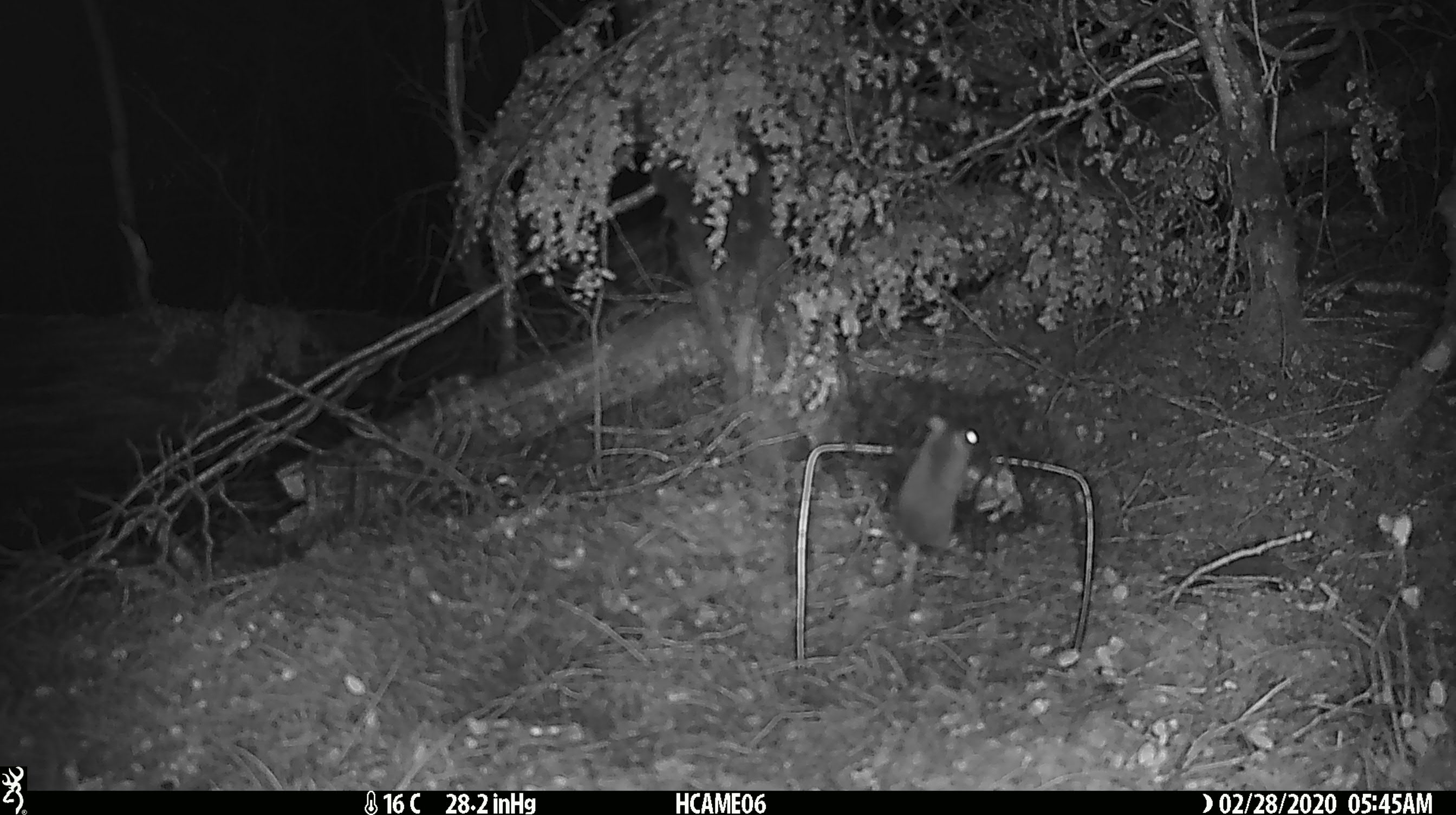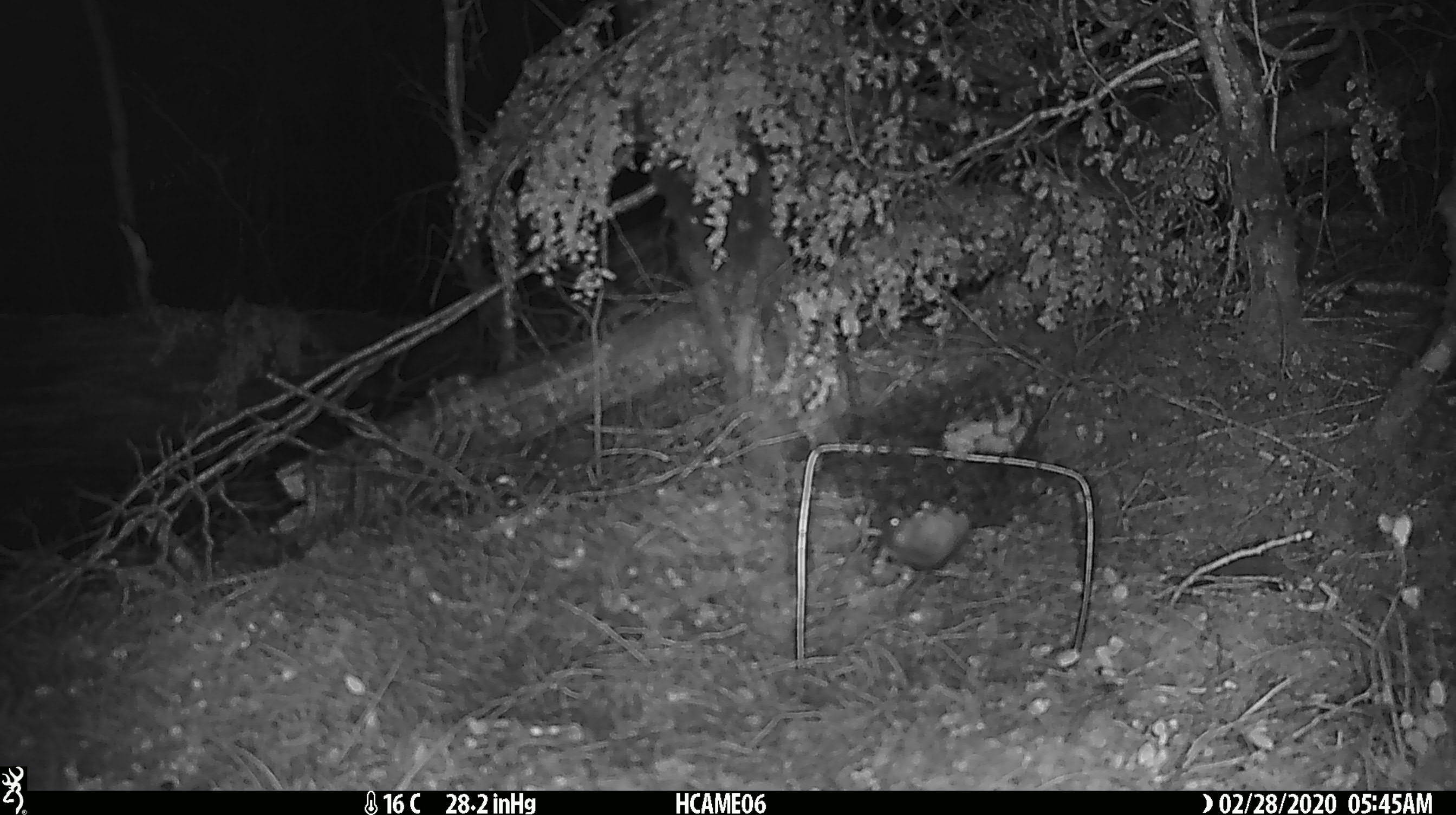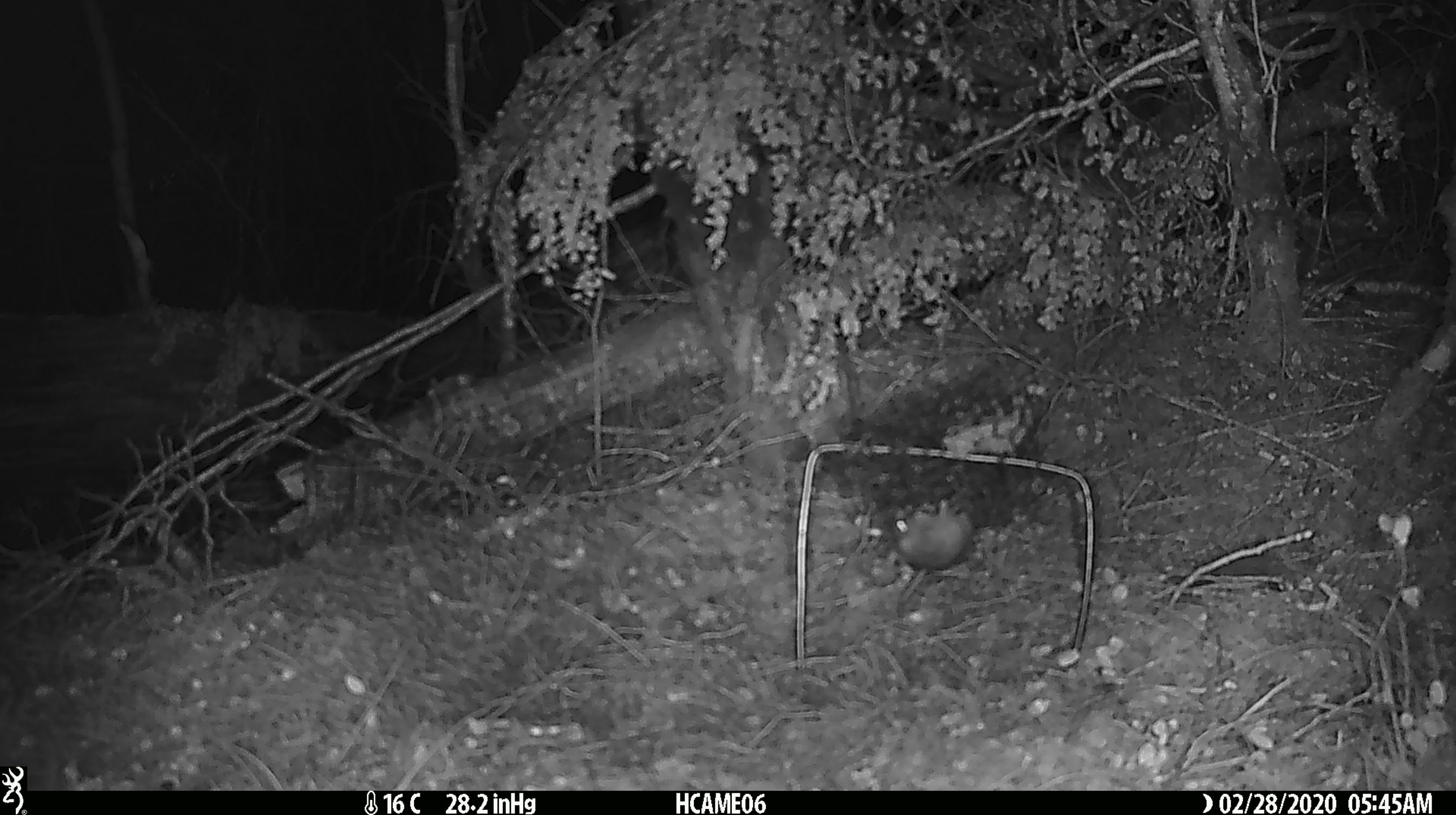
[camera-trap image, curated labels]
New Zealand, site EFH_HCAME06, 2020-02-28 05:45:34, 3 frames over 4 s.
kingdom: Animalia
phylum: Chordata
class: Mammalia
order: Rodentia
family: Muridae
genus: Mus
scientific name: Mus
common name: mouse